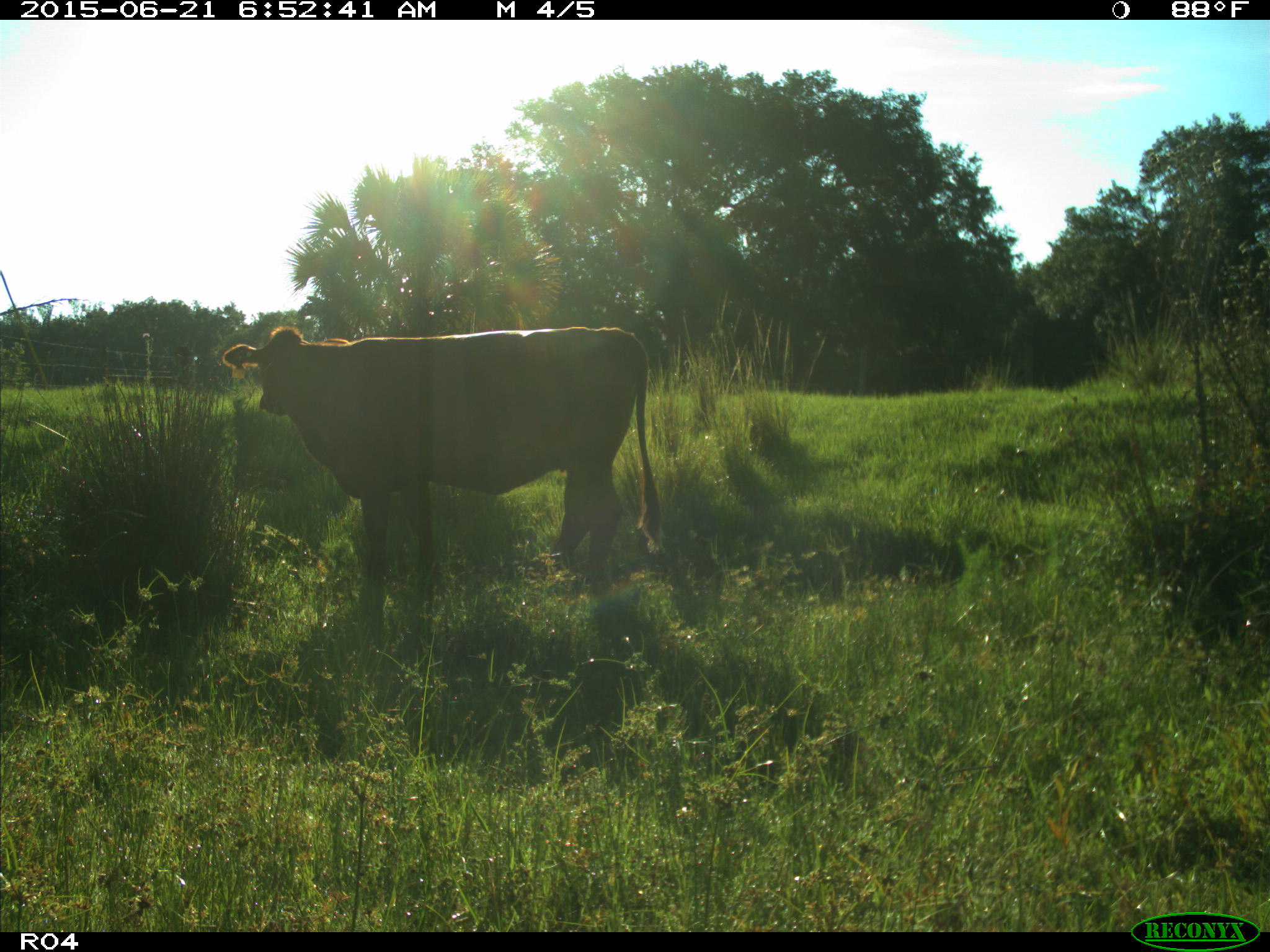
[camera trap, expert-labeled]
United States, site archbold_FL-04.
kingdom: Animalia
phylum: Chordata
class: Mammalia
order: Artiodactyla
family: Bovidae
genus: Bos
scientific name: Bos taurus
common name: domestic cow